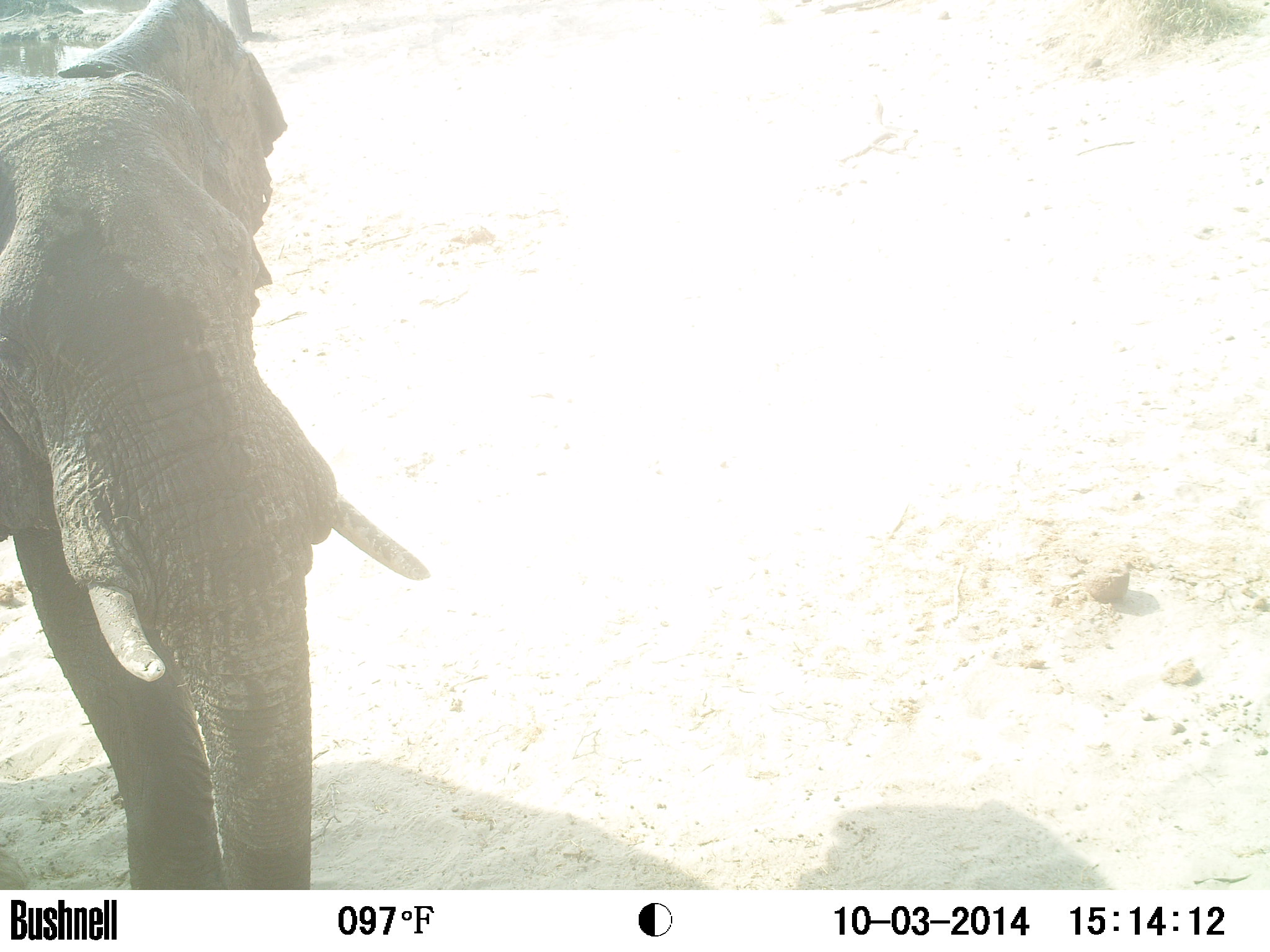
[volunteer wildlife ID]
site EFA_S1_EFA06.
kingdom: Animalia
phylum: Chordata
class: Mammalia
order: Proboscidea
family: Elephantidae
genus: Loxodonta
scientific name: Loxodonta africana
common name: african bush elephant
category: elephant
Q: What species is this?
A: Elephant (african bush elephant) (Loxodonta africana).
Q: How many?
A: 1.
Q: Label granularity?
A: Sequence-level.